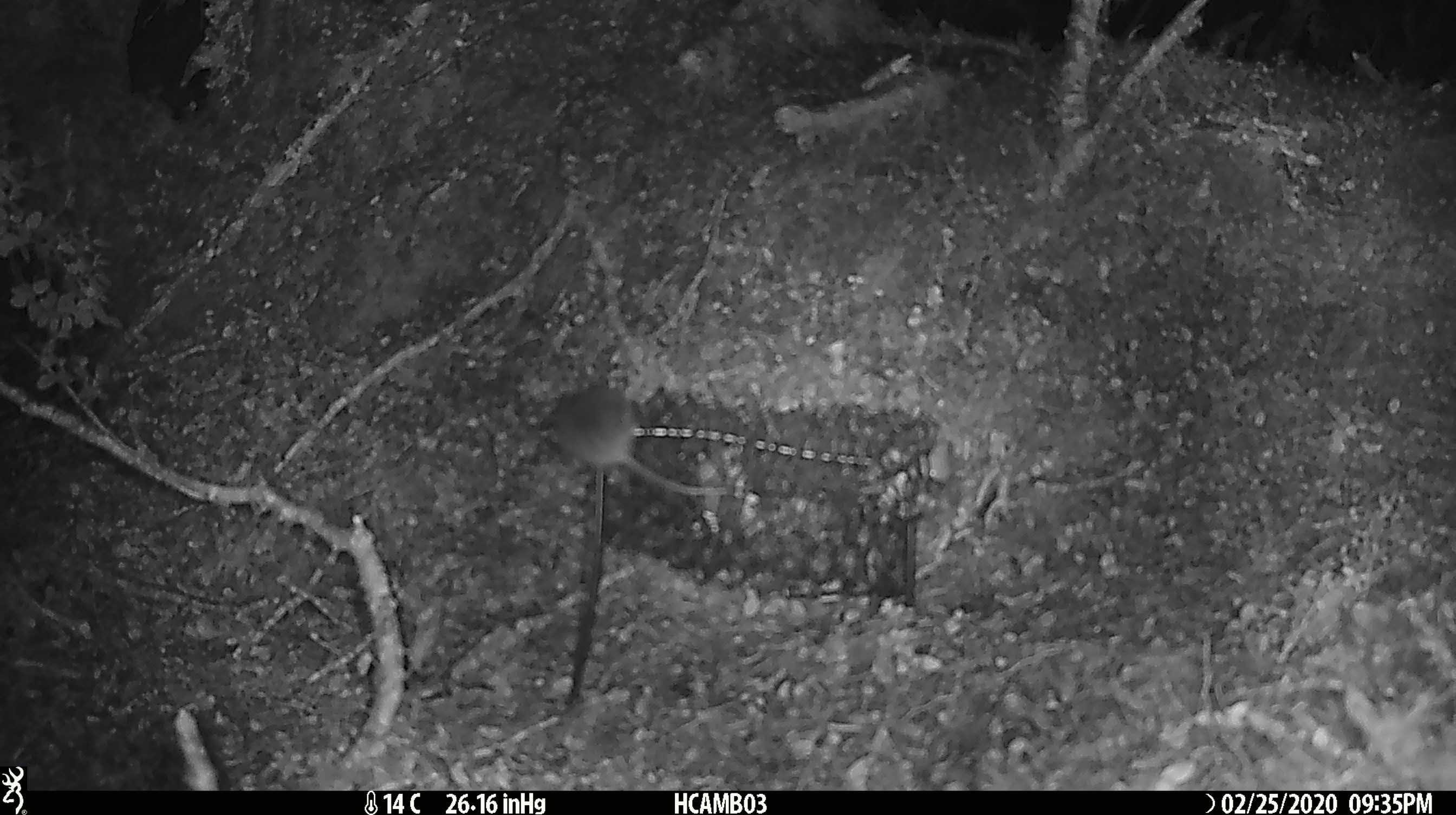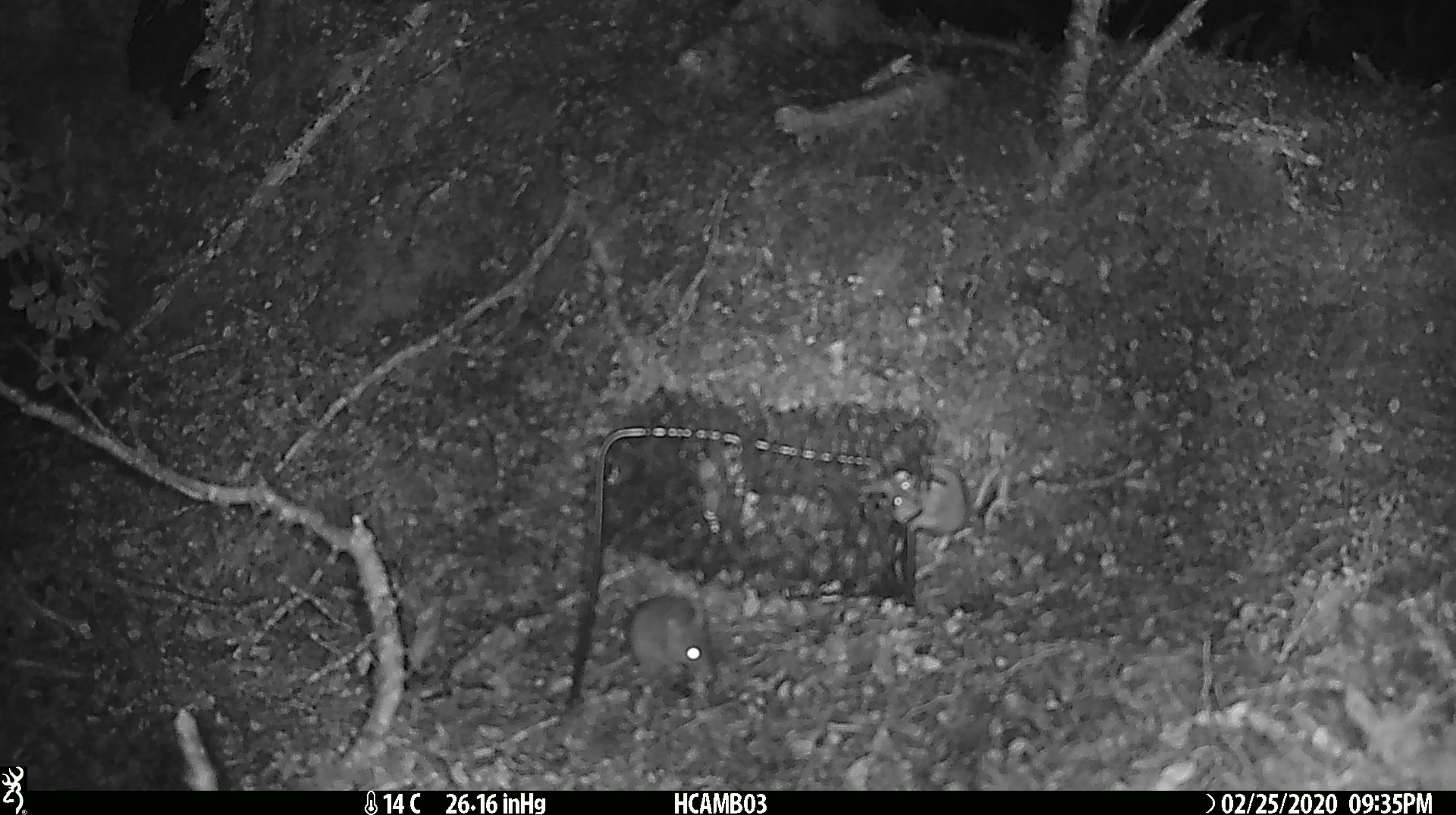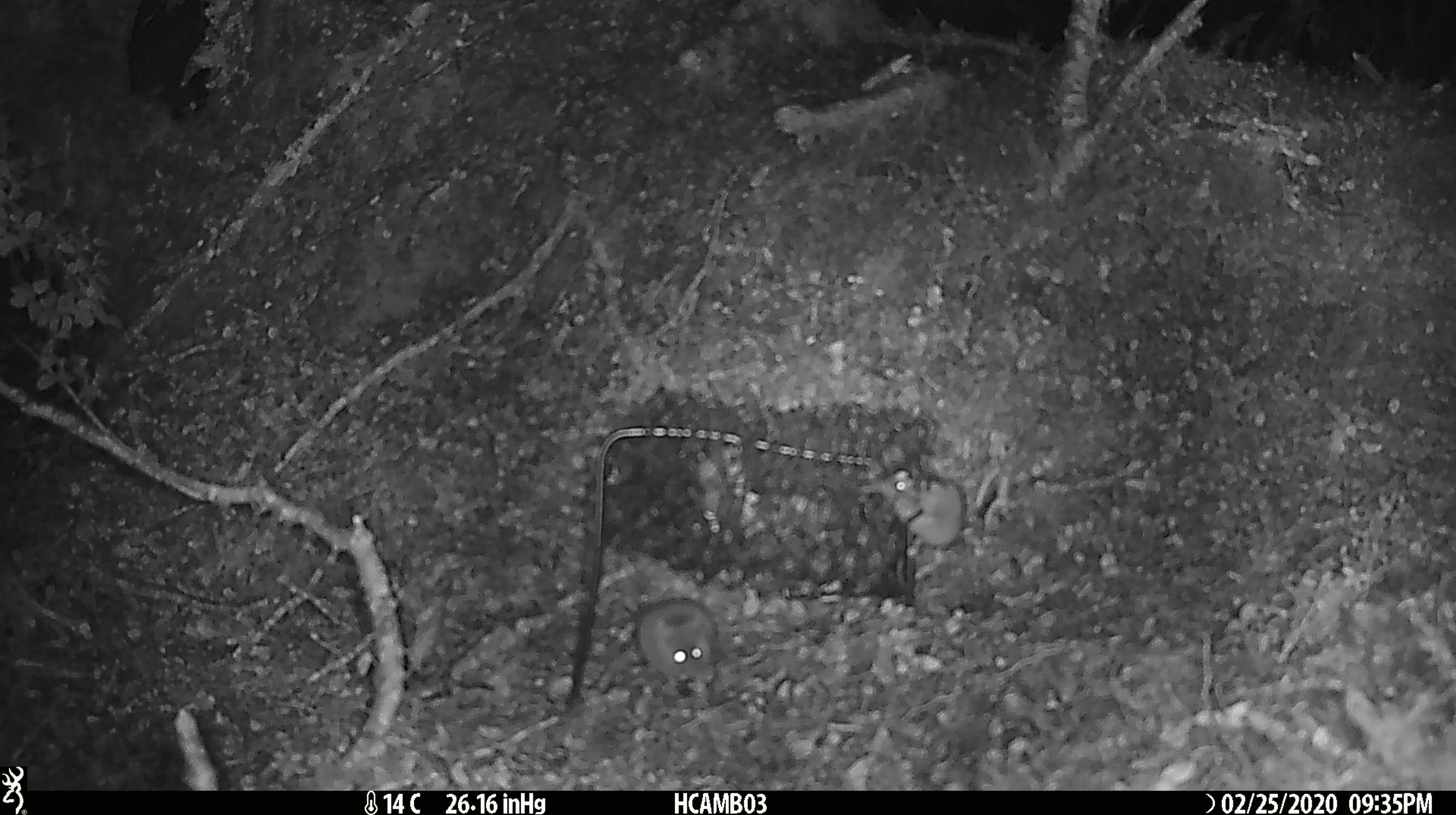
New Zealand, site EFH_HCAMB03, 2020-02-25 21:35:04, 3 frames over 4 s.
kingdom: Animalia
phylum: Chordata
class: Mammalia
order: Rodentia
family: Muridae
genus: Mus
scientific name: Mus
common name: mouse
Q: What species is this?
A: Mouse (Mus).